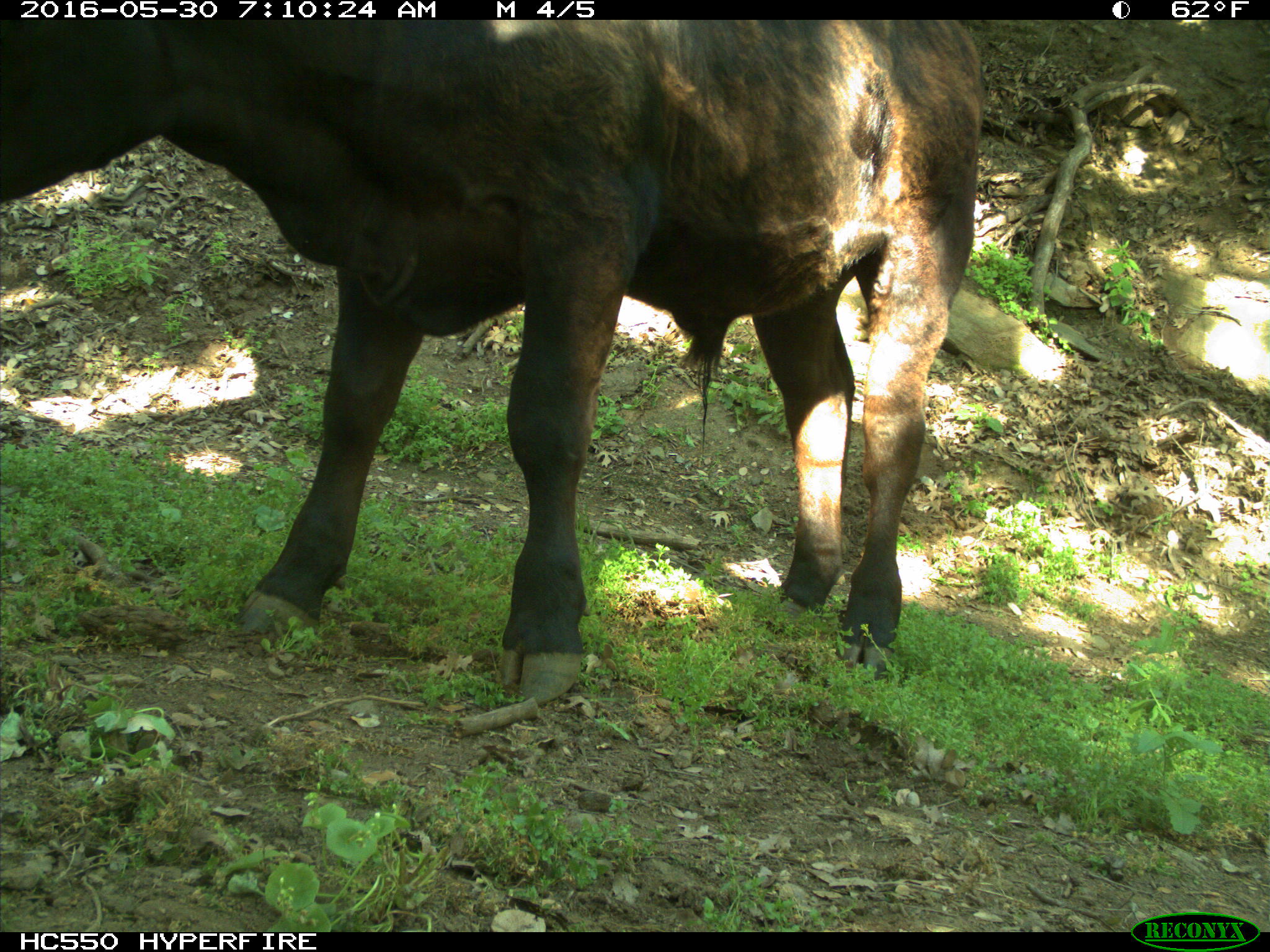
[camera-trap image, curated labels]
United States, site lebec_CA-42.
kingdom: Animalia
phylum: Chordata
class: Mammalia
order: Artiodactyla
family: Bovidae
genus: Bos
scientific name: Bos taurus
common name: domestic cow